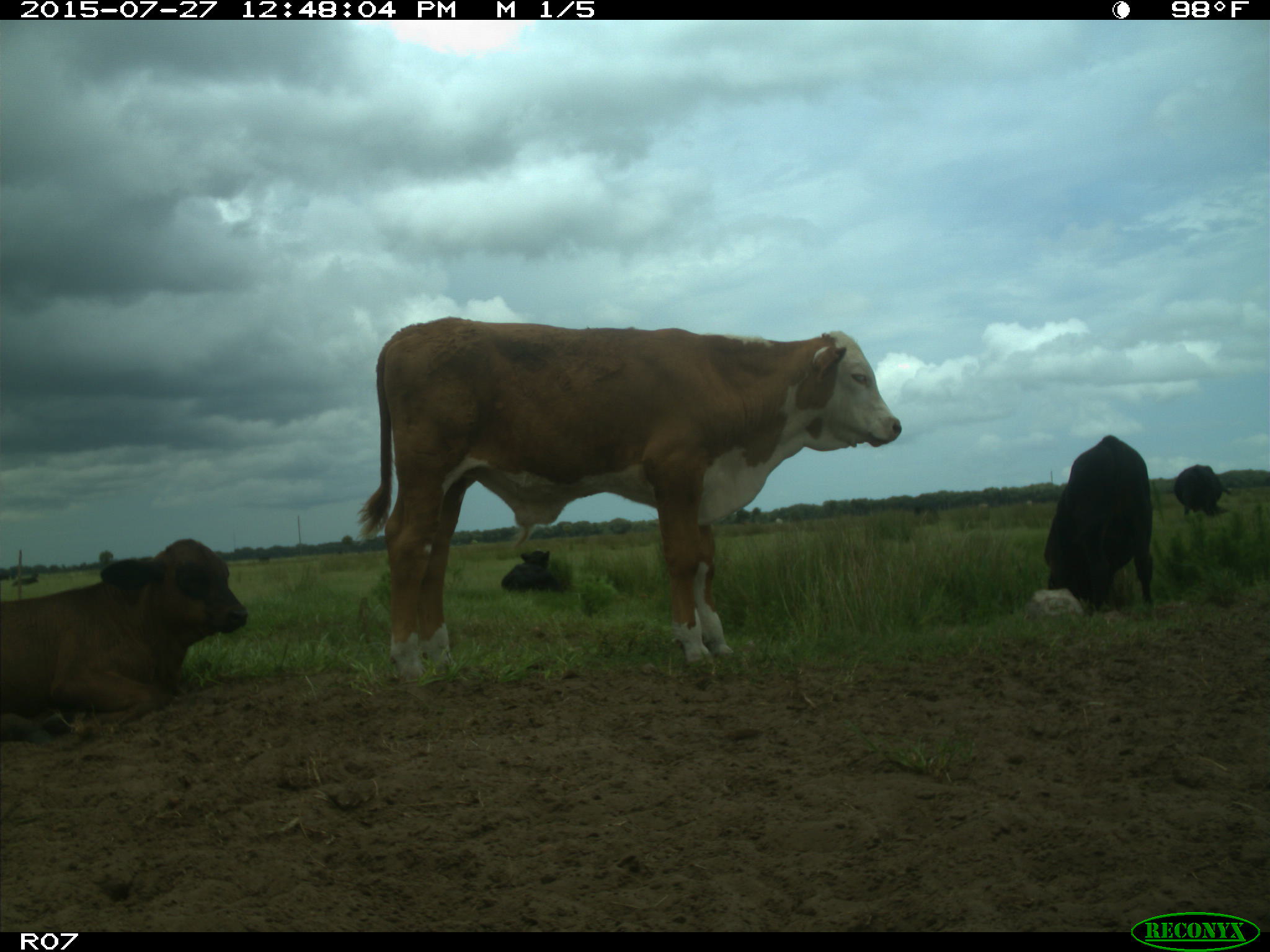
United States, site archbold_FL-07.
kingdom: Animalia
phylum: Chordata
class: Mammalia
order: Artiodactyla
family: Bovidae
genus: Bos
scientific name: Bos taurus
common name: domestic cow